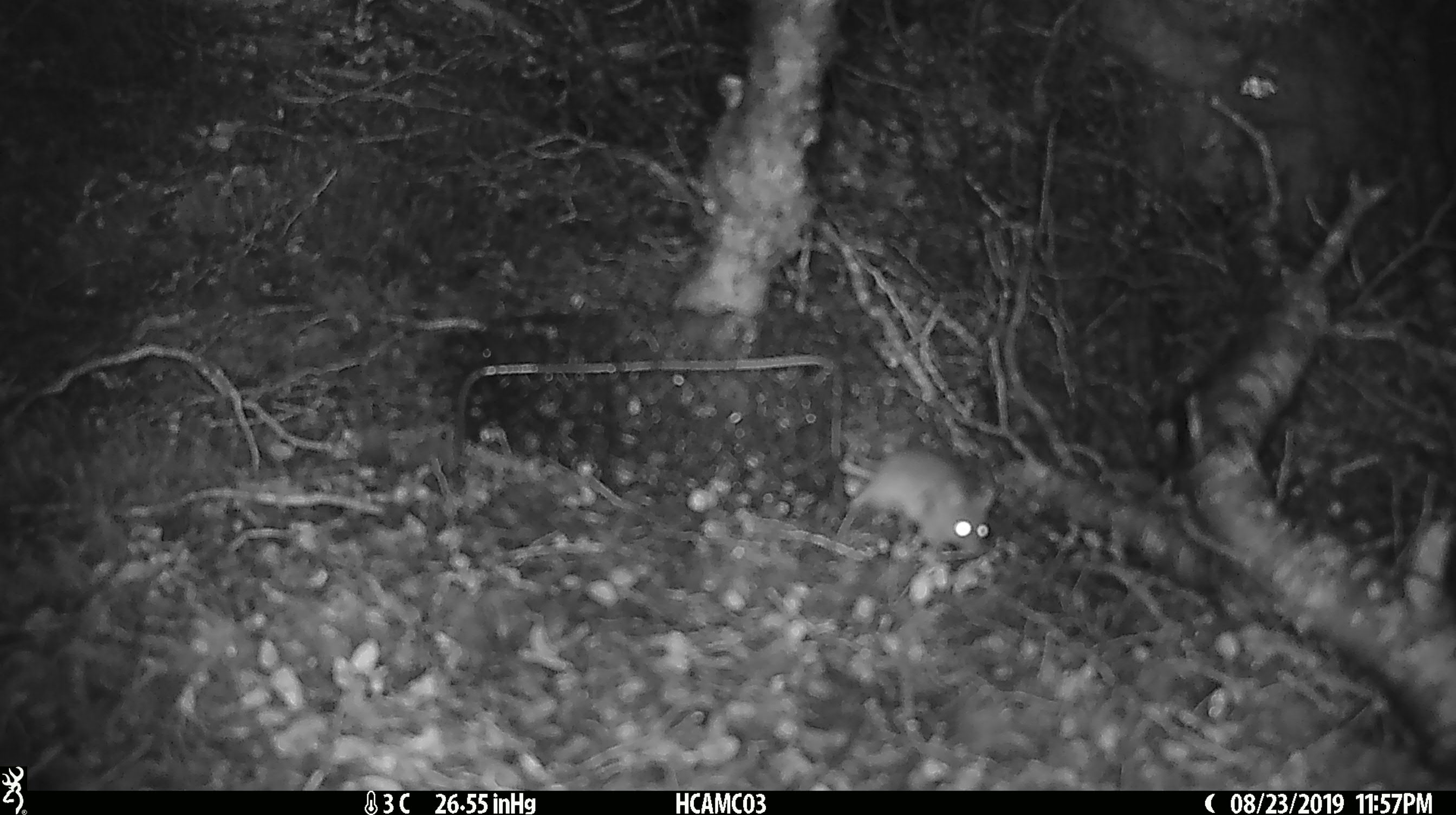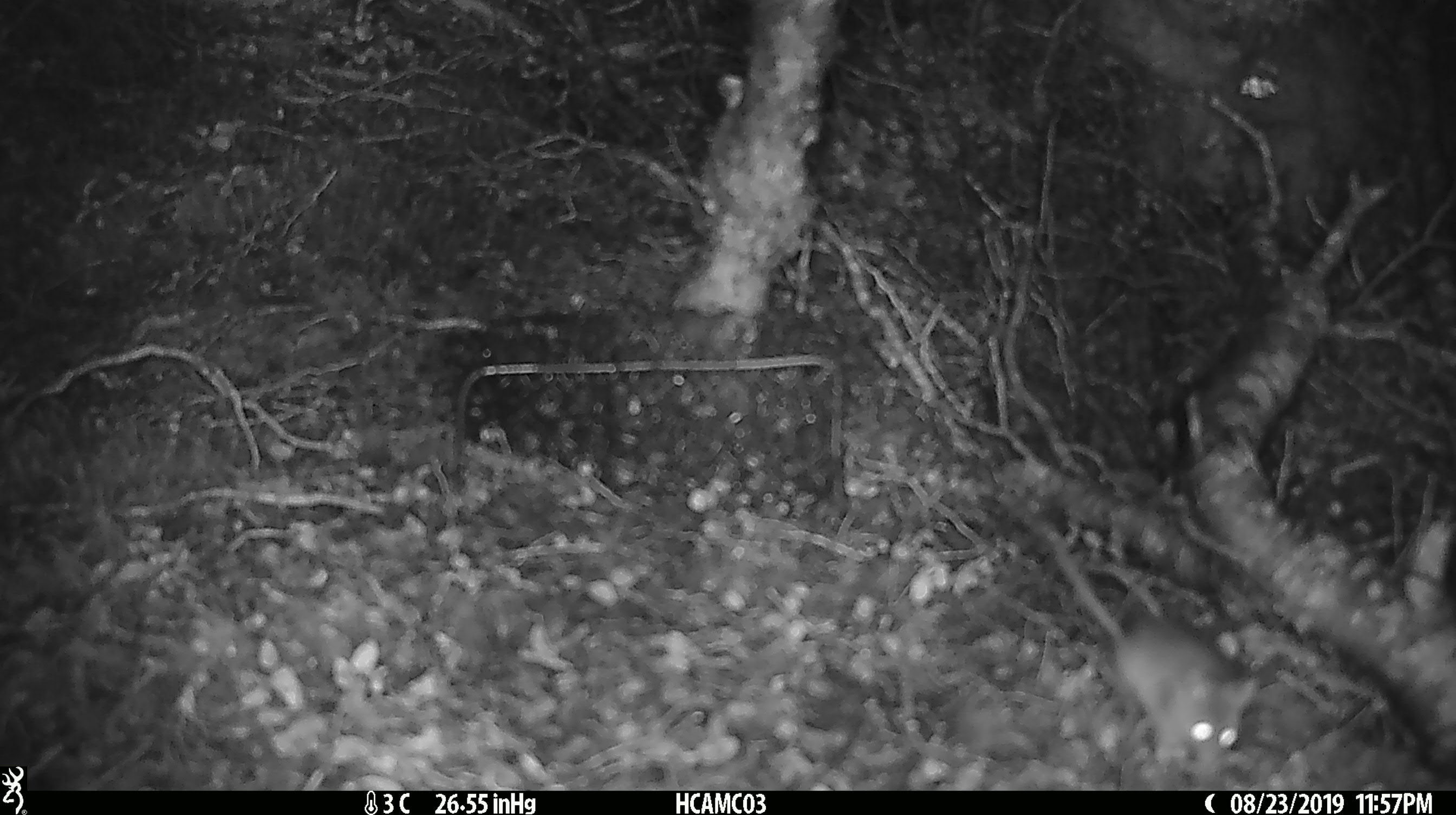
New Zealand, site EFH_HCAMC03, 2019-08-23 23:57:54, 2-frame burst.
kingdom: Animalia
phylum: Chordata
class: Mammalia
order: Rodentia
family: Muridae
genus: Mus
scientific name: Mus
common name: mouse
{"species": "mouse (Mus)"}